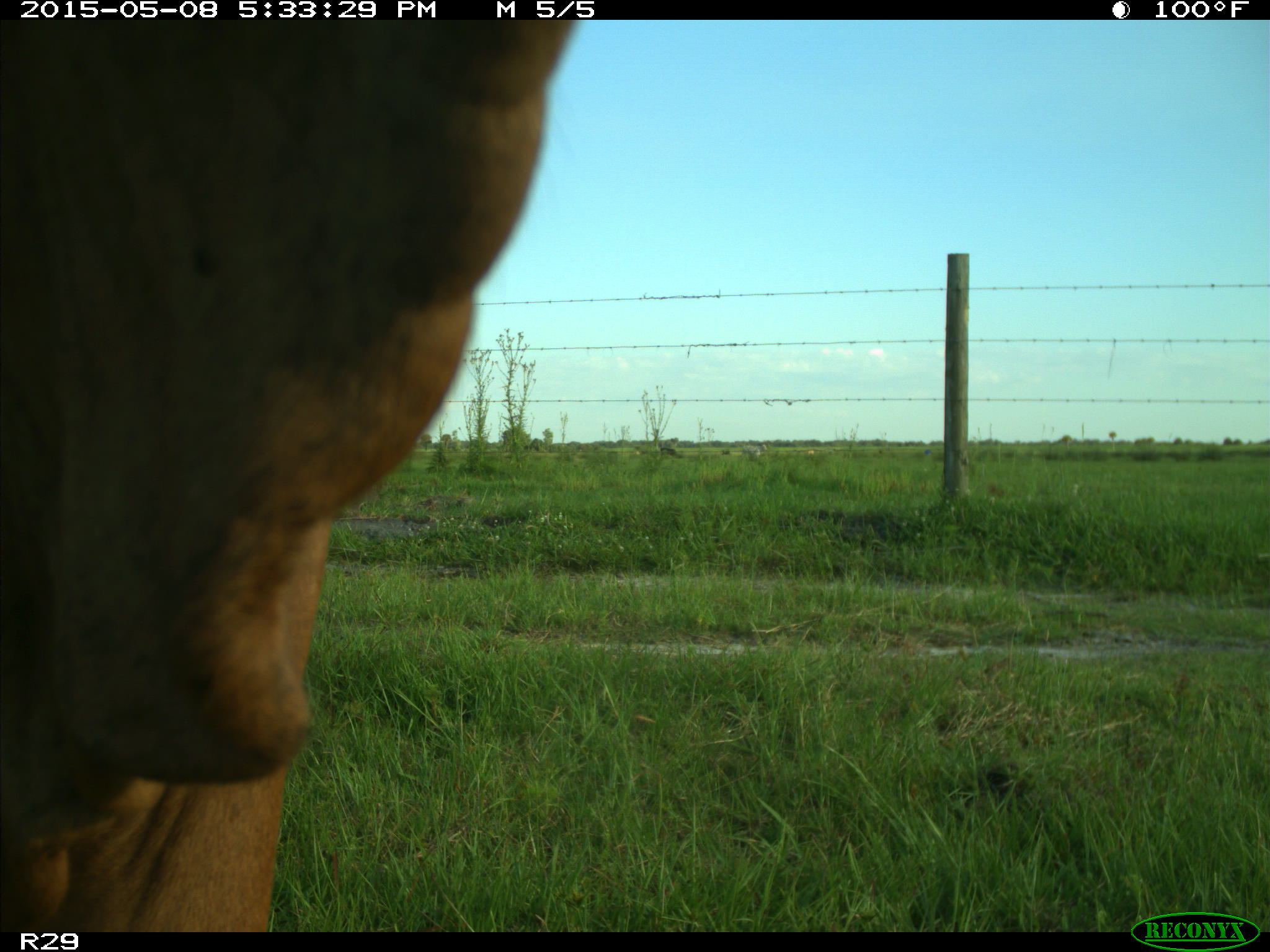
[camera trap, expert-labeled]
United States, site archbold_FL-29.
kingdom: Animalia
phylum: Chordata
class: Mammalia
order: Artiodactyla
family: Bovidae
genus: Bos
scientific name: Bos taurus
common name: domestic cow